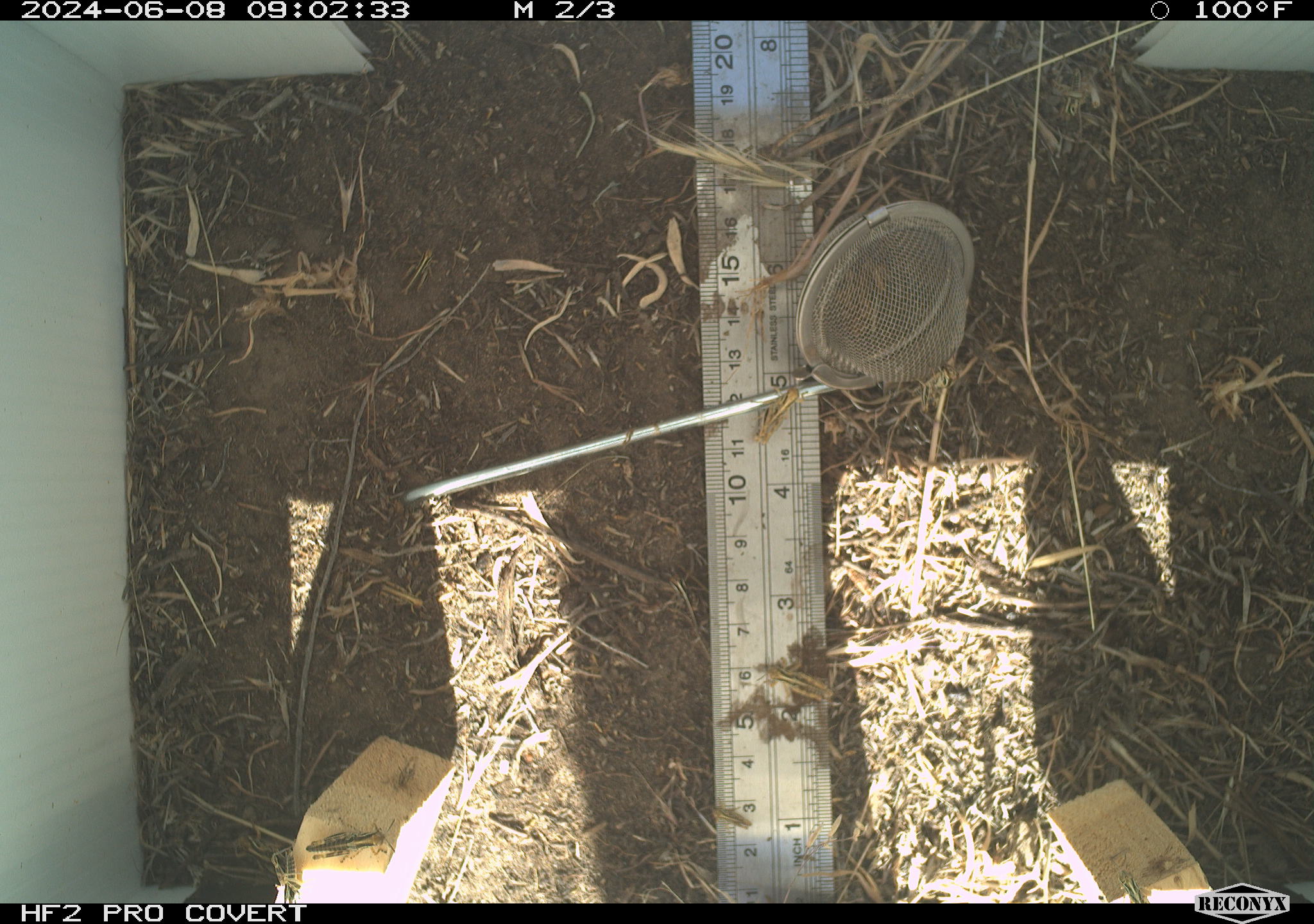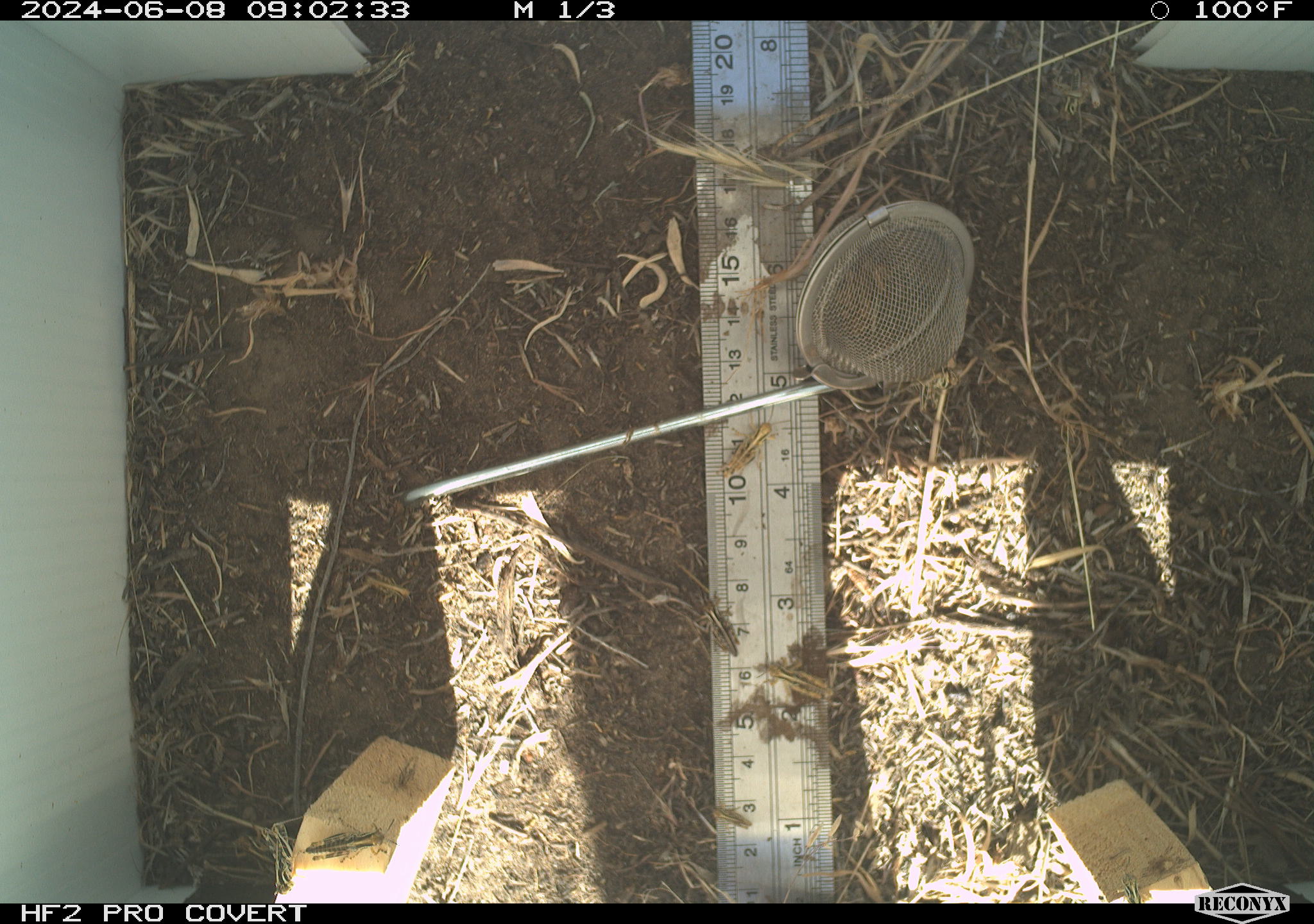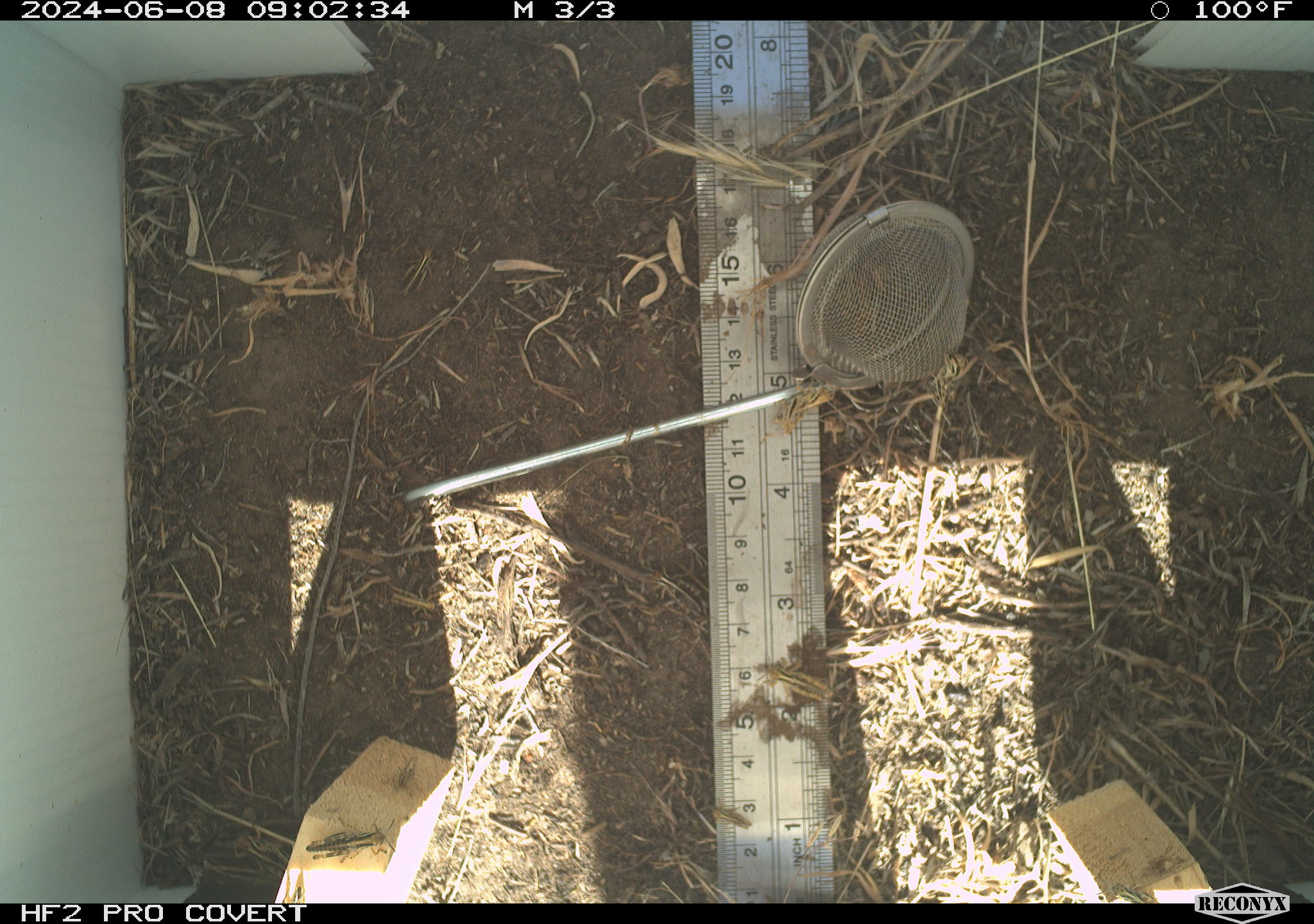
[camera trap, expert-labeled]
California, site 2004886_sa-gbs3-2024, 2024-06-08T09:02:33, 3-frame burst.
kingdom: Animalia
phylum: Arthropoda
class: Insecta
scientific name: Insecta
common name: insect